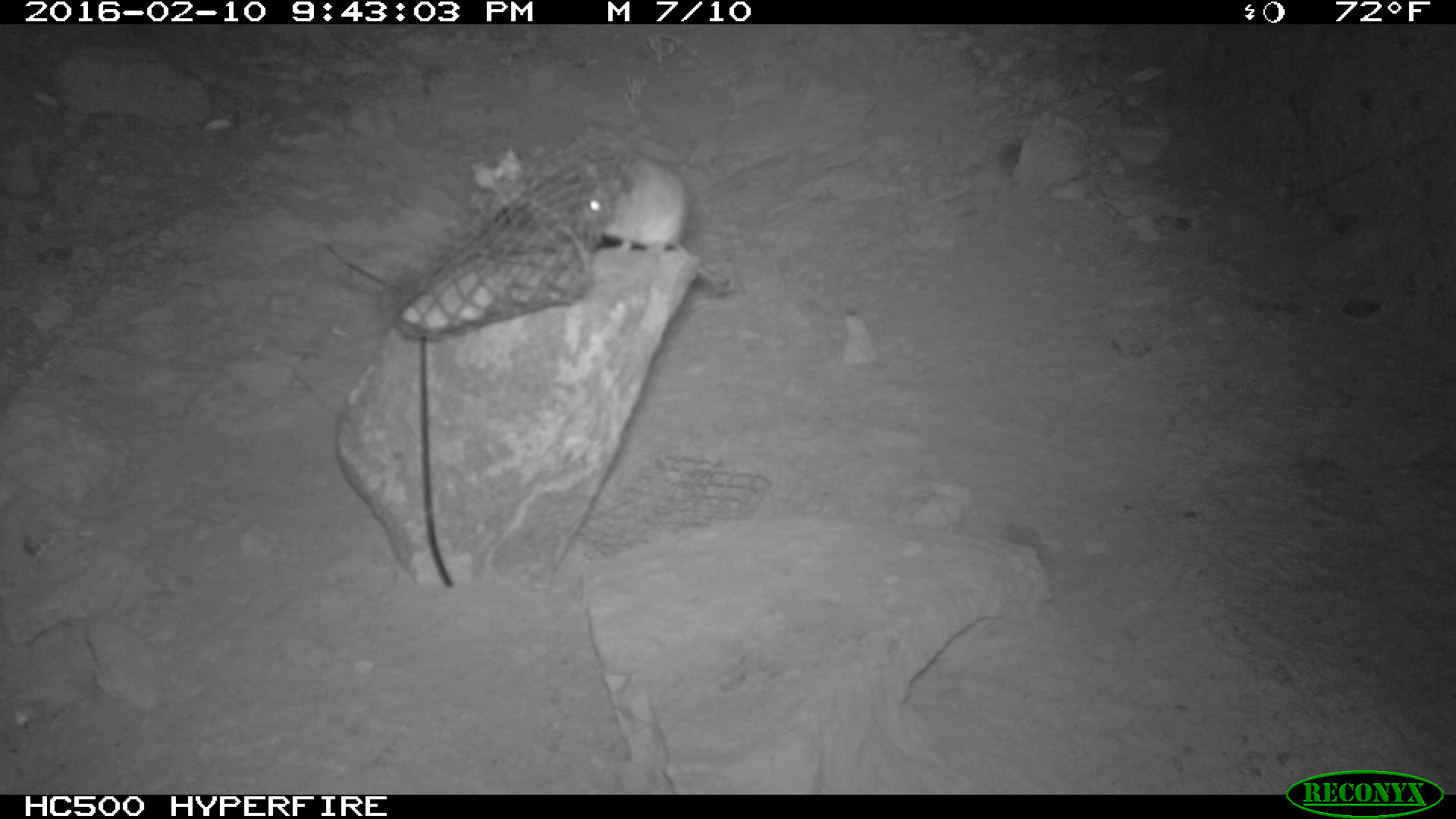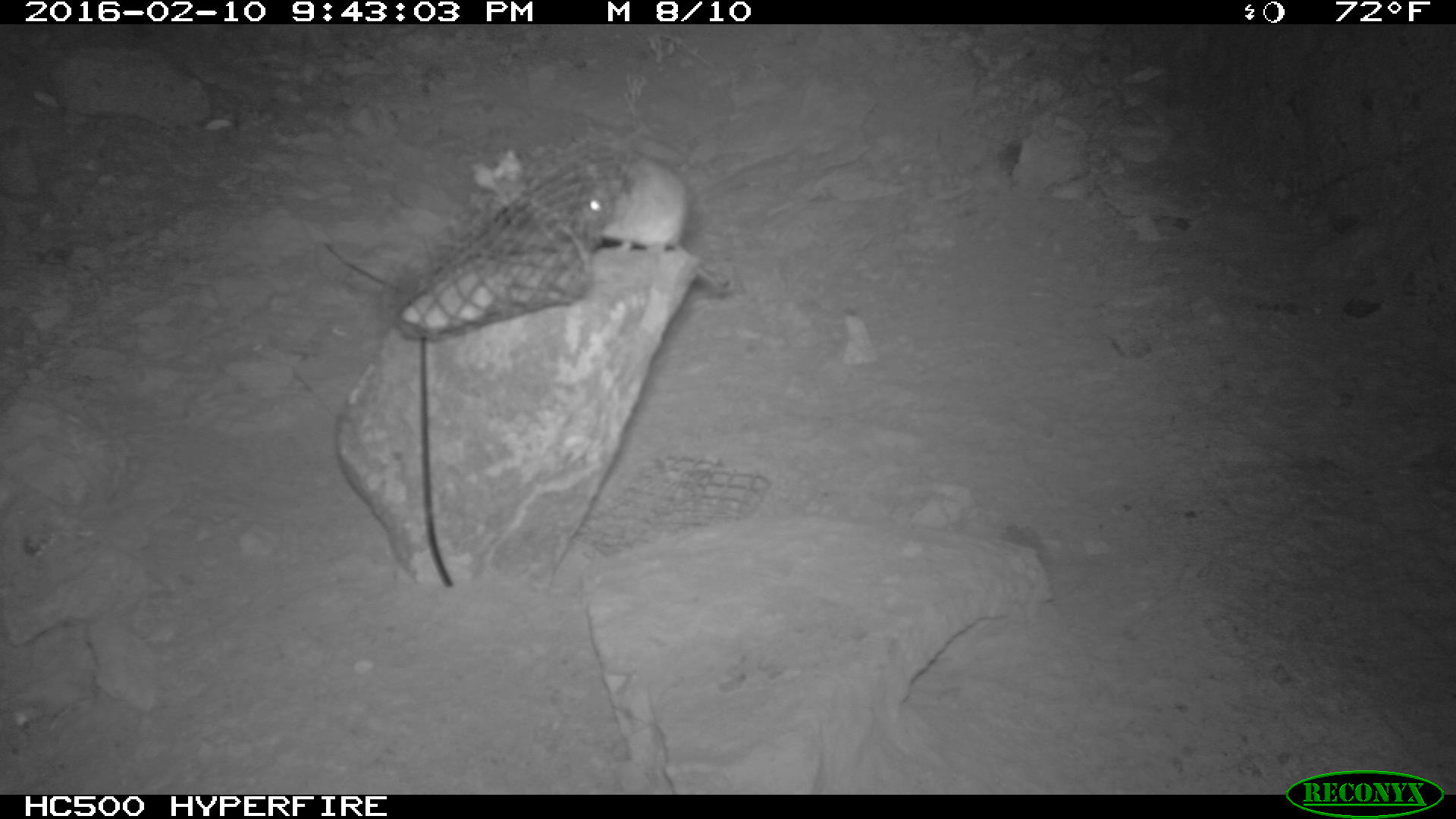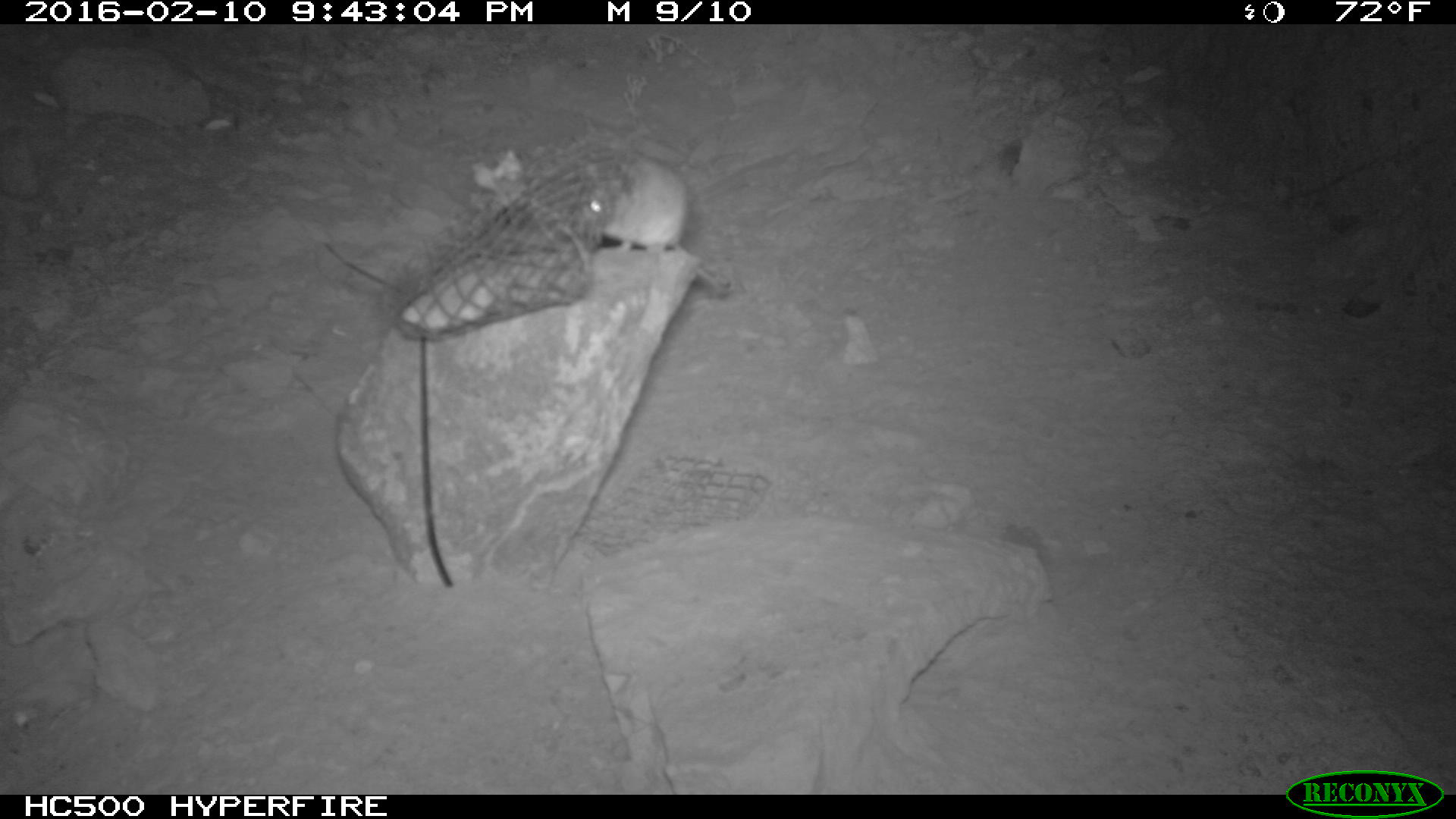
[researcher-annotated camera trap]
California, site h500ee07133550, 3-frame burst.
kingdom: Animalia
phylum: Chordata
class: Mammalia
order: Rodentia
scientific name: Rodentia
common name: rodent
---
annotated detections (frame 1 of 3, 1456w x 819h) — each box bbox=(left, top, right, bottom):
rodent: bbox=(567, 149, 735, 296)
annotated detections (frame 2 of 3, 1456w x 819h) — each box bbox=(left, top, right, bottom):
rodent: bbox=(582, 156, 732, 293)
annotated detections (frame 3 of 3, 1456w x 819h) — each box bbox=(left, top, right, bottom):
rodent: bbox=(578, 155, 690, 255)